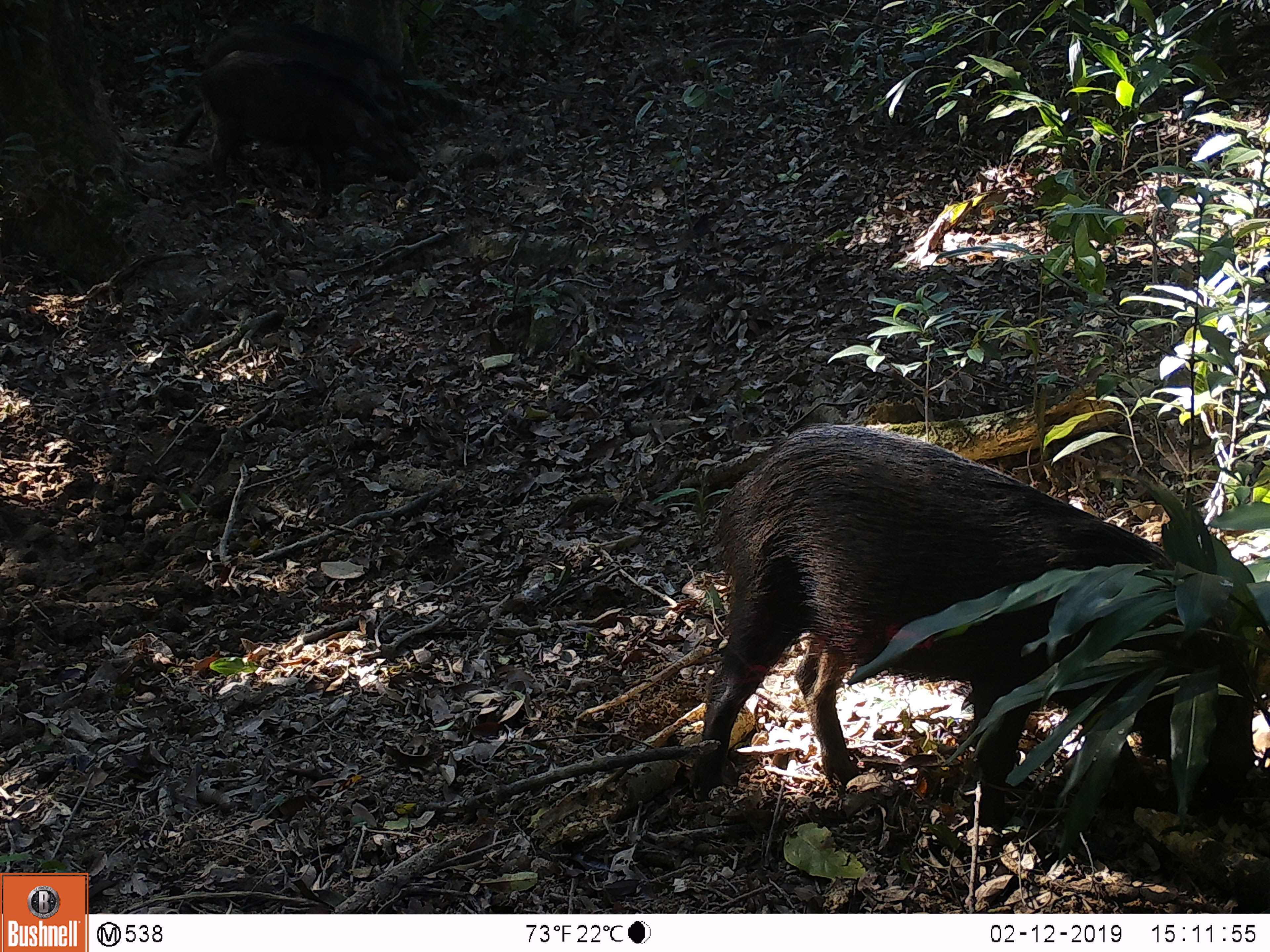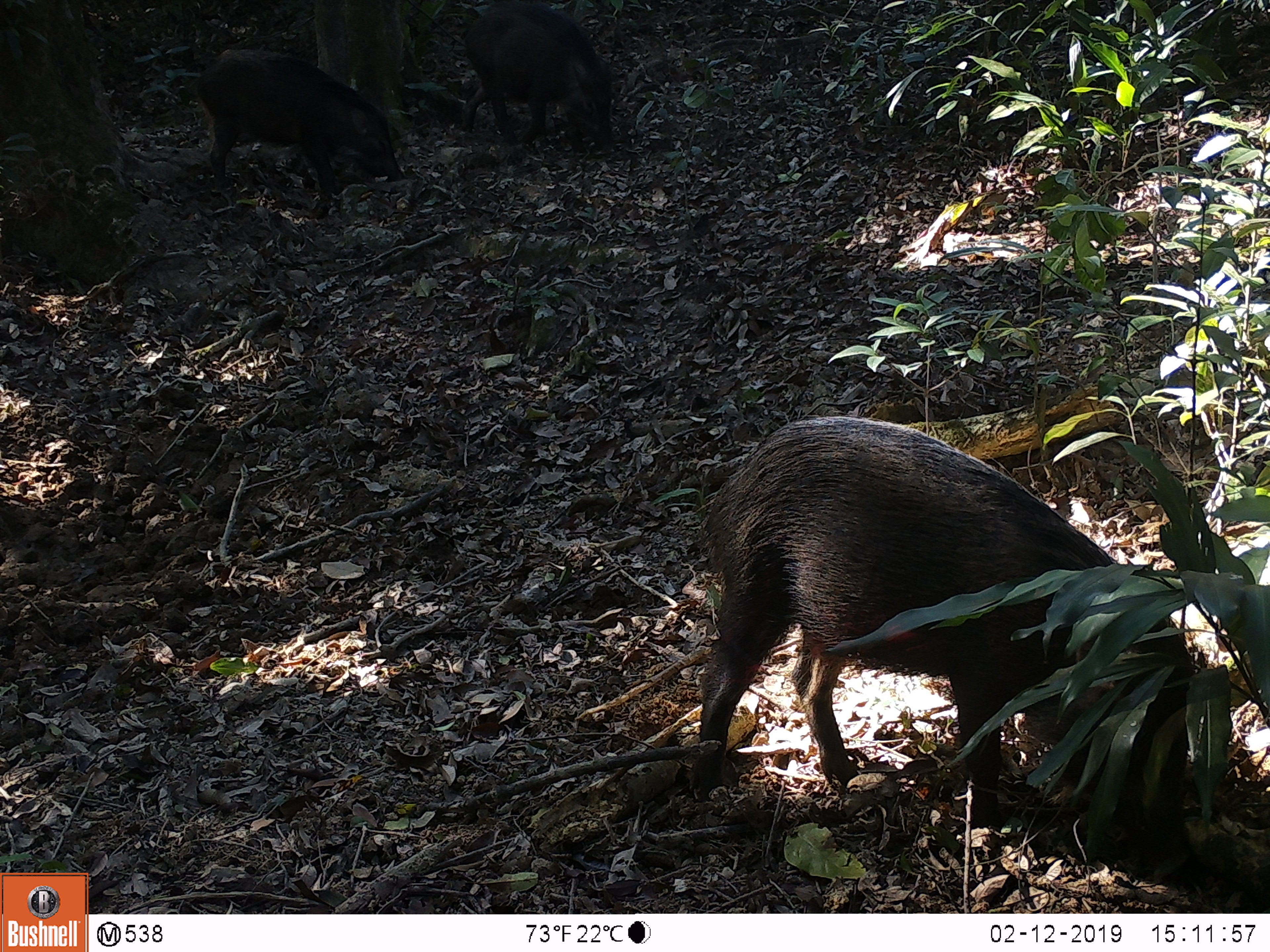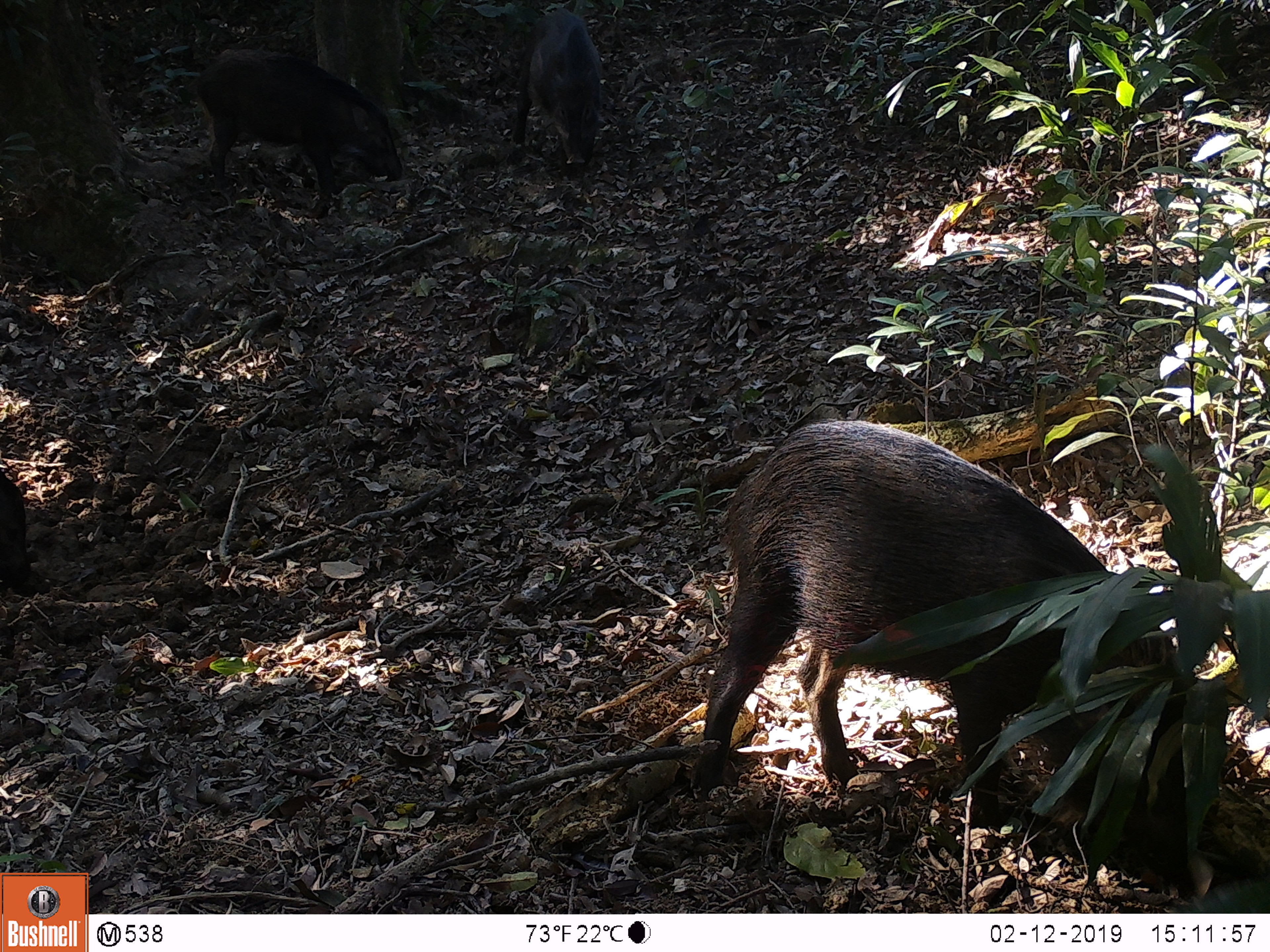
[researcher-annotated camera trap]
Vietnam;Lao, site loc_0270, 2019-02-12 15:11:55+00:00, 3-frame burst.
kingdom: Animalia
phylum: Chordata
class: Mammalia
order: Artiodactyla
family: Suidae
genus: Sus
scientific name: Sus scrofa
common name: eurasian wild pig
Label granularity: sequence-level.